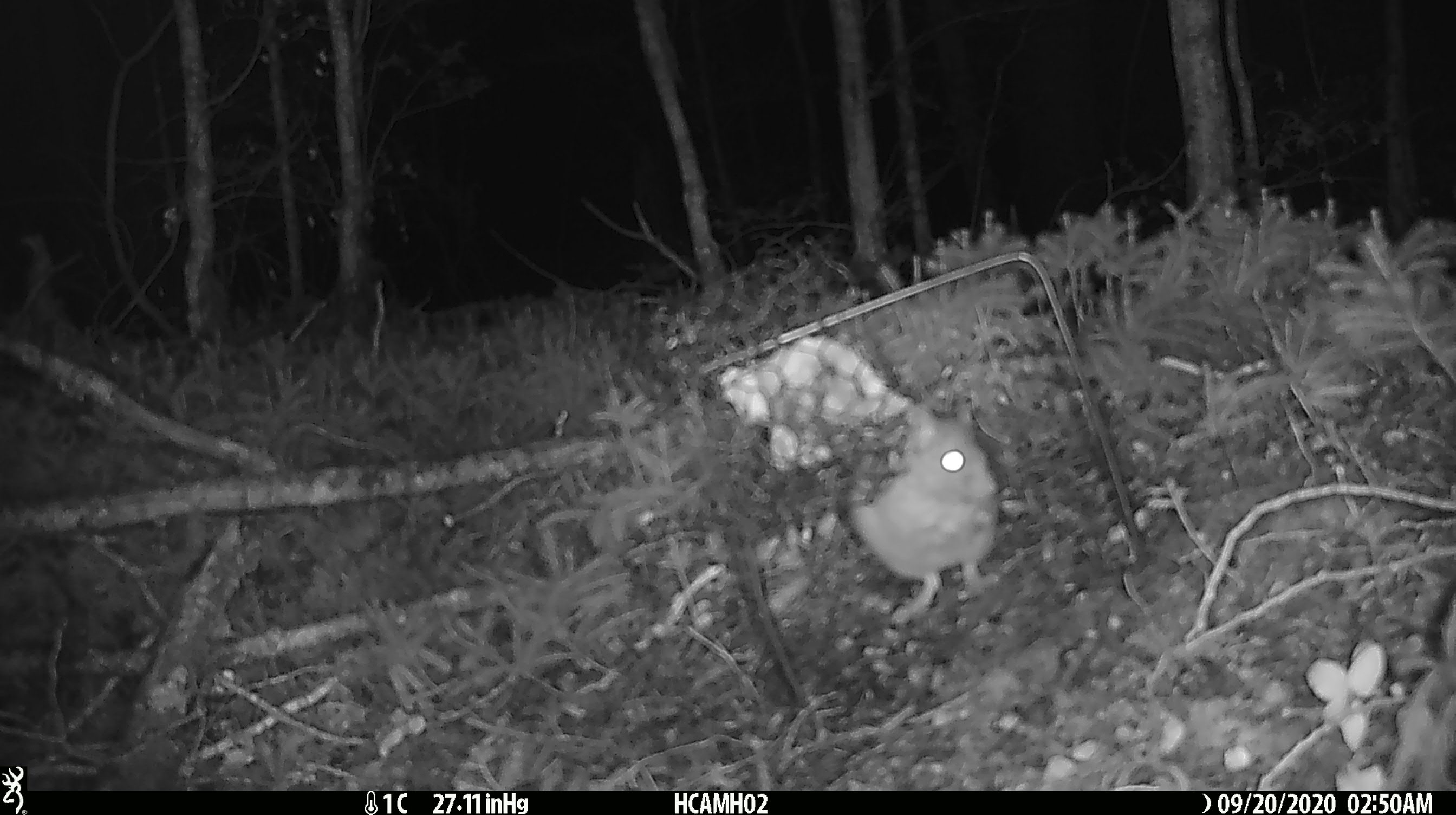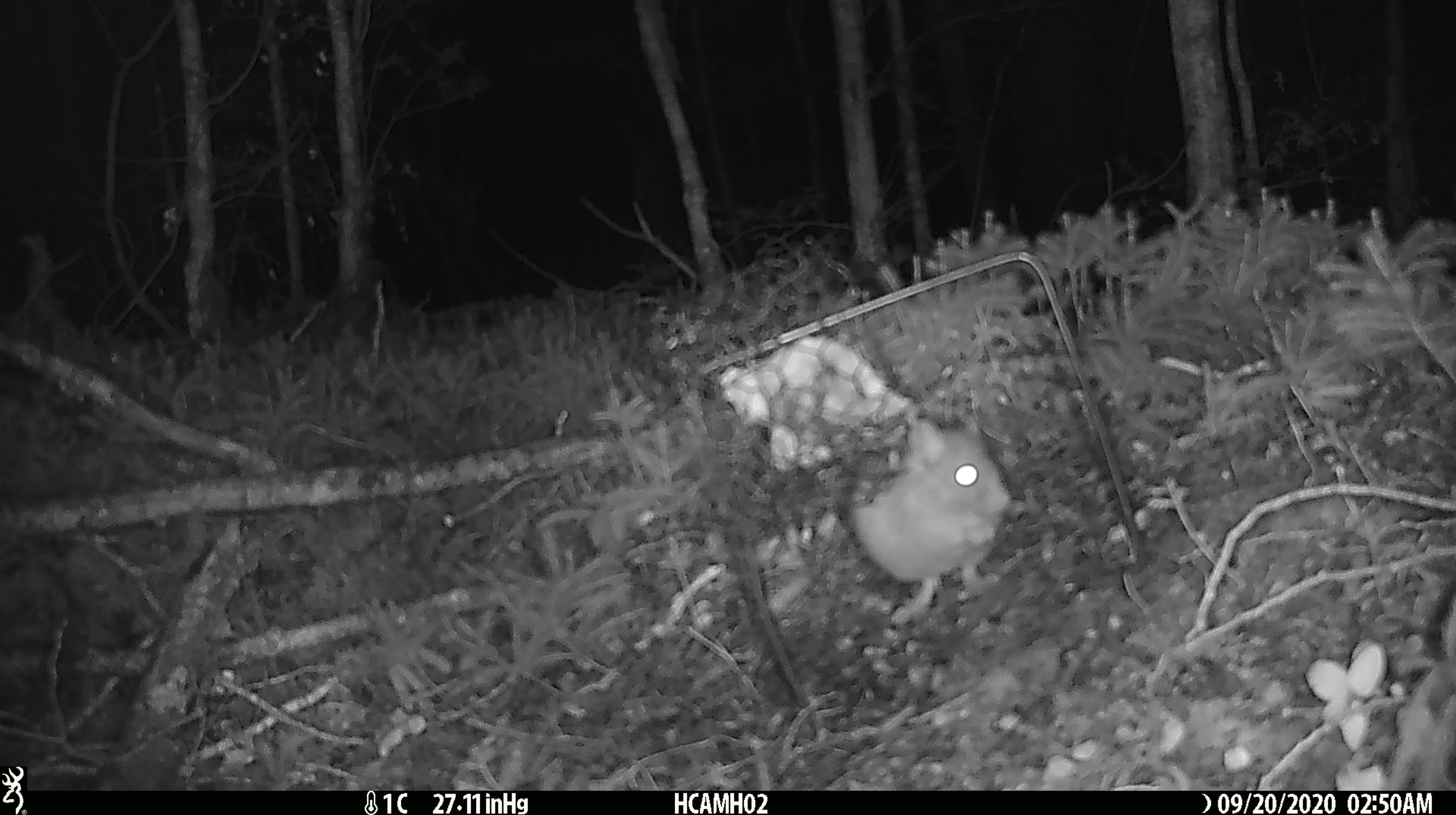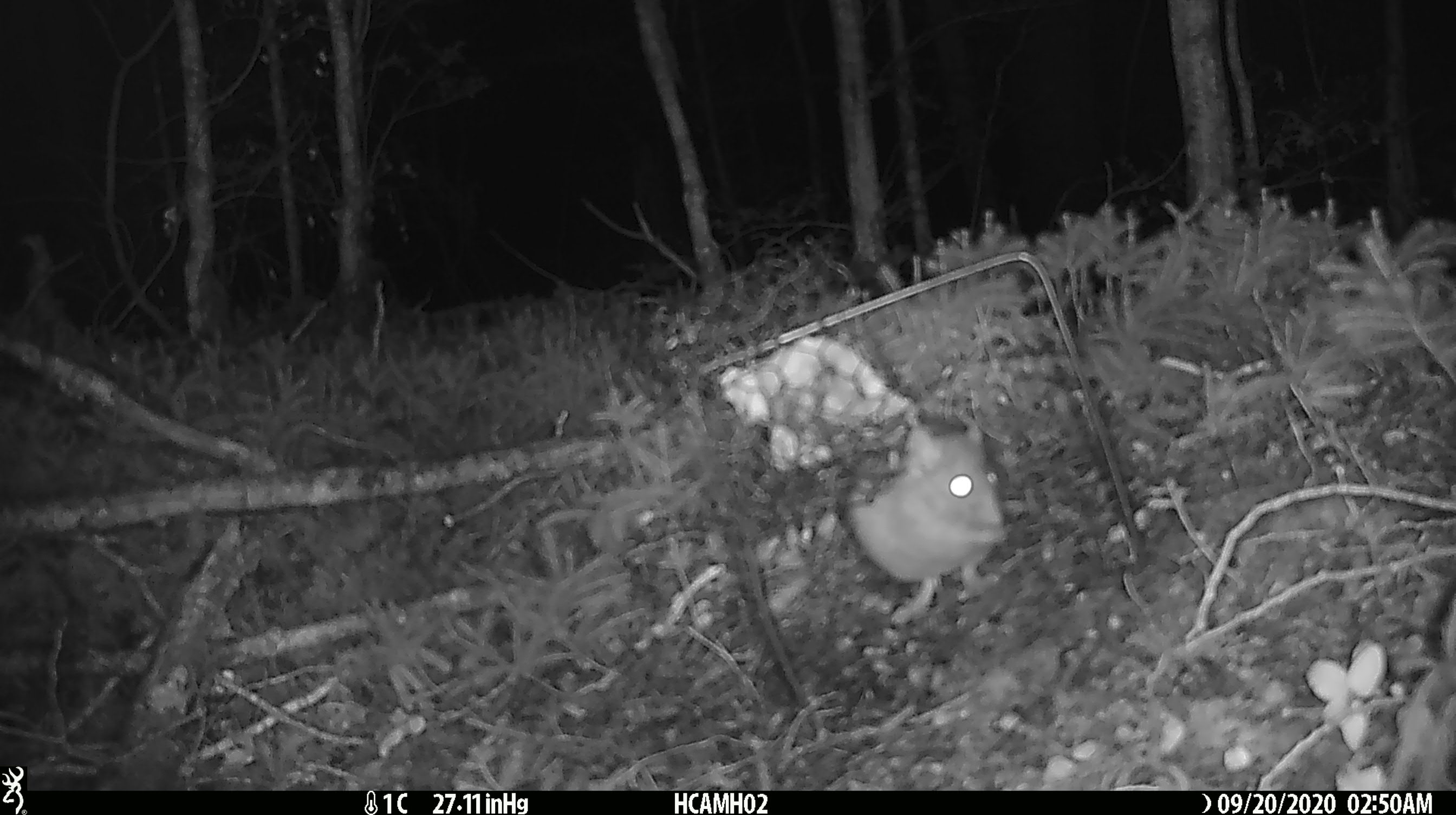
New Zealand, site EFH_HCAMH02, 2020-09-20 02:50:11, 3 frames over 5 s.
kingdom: Animalia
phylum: Chordata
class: Mammalia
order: Rodentia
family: Muridae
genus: Rattus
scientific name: Rattus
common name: rat